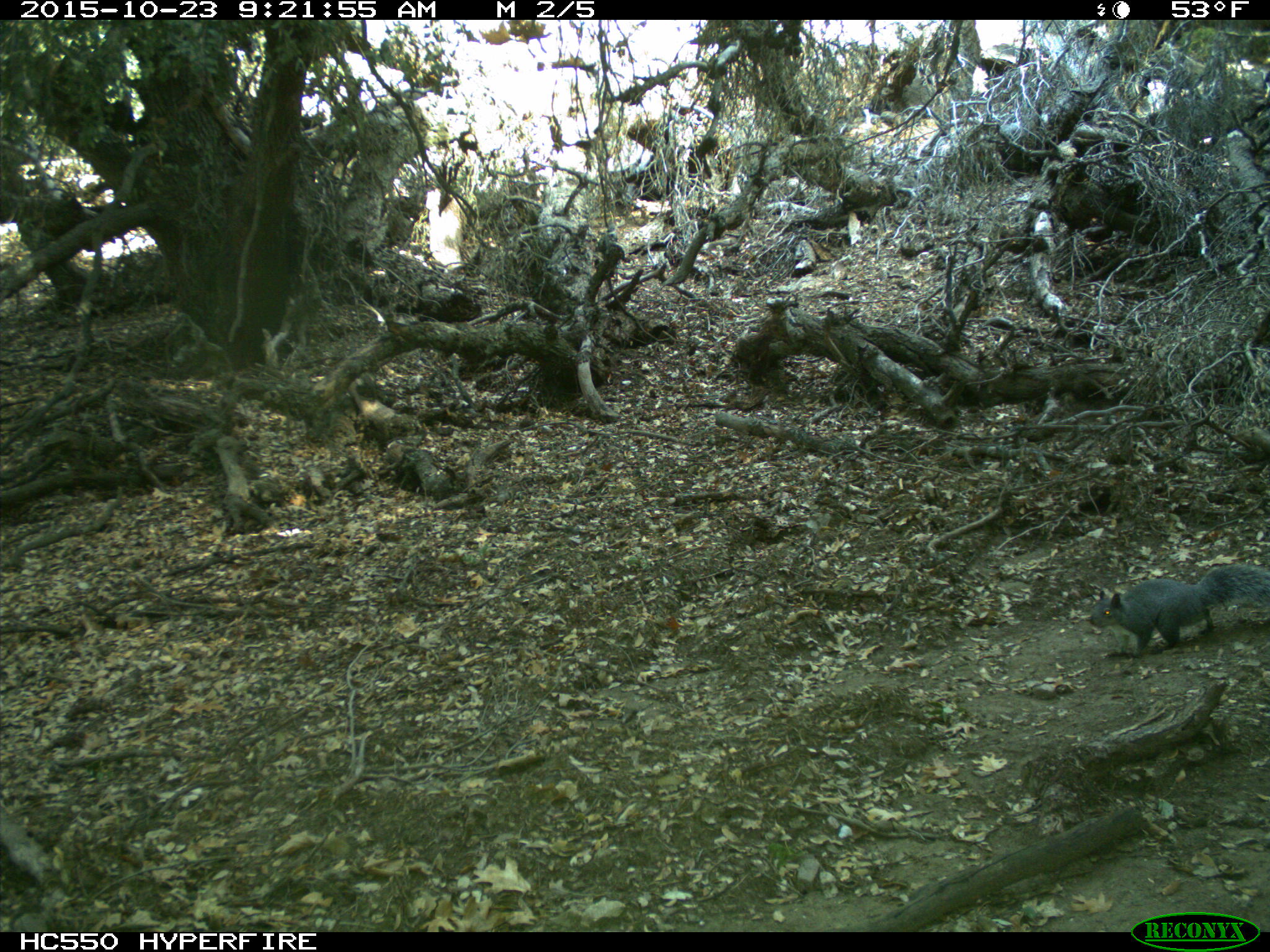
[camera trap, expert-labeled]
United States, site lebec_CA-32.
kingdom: Animalia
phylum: Chordata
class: Mammalia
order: Rodentia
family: Sciuridae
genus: Sciurus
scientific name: Sciurus carolinensis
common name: eastern gray squirrel